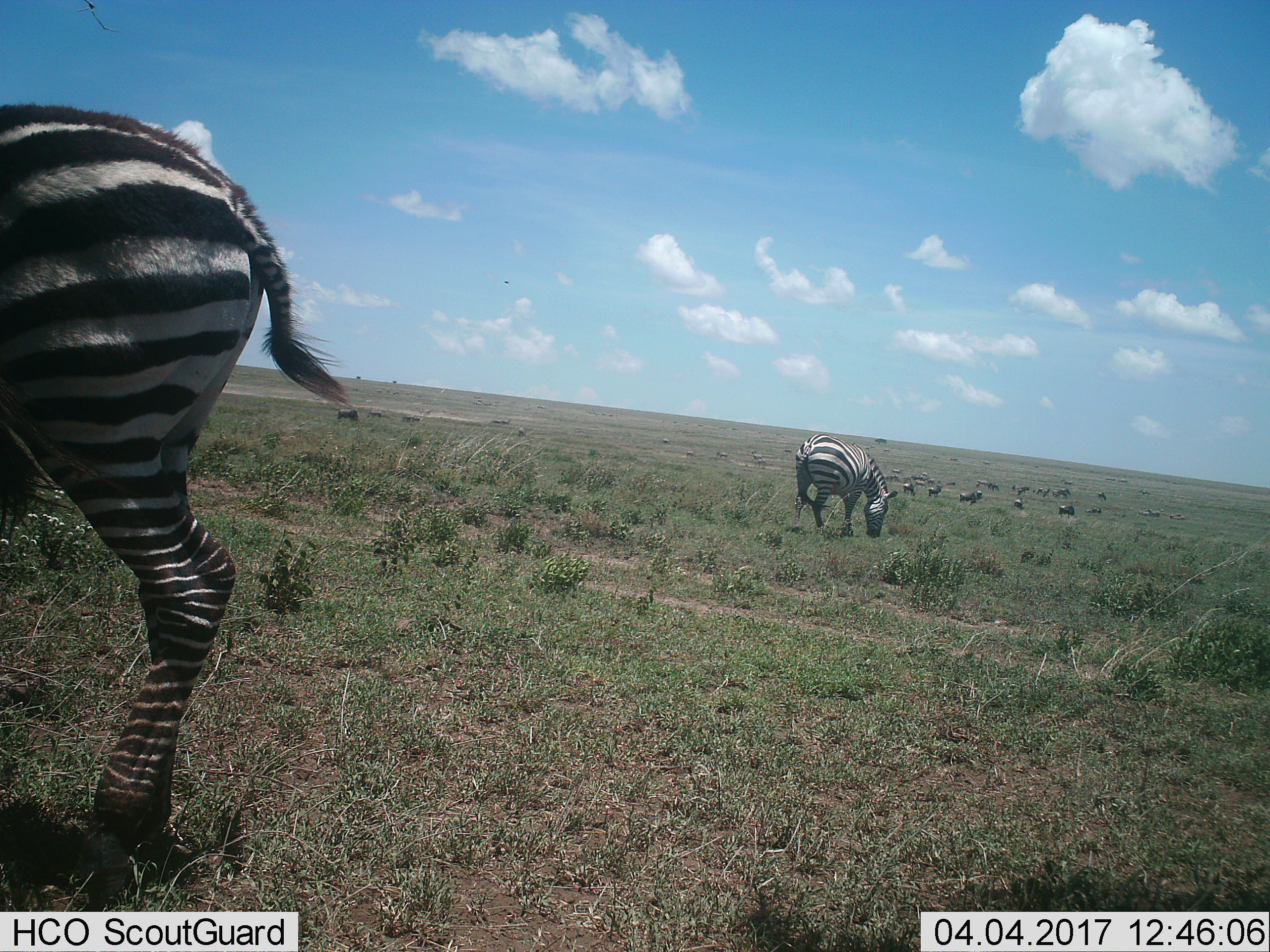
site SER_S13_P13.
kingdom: Animalia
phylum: Chordata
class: Mammalia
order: Perissodactyla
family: Equidae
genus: Equus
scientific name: Equus quagga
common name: plains zebra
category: zebraplains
Zebraplains (plains zebra) (Equus quagga), count 2. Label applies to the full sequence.